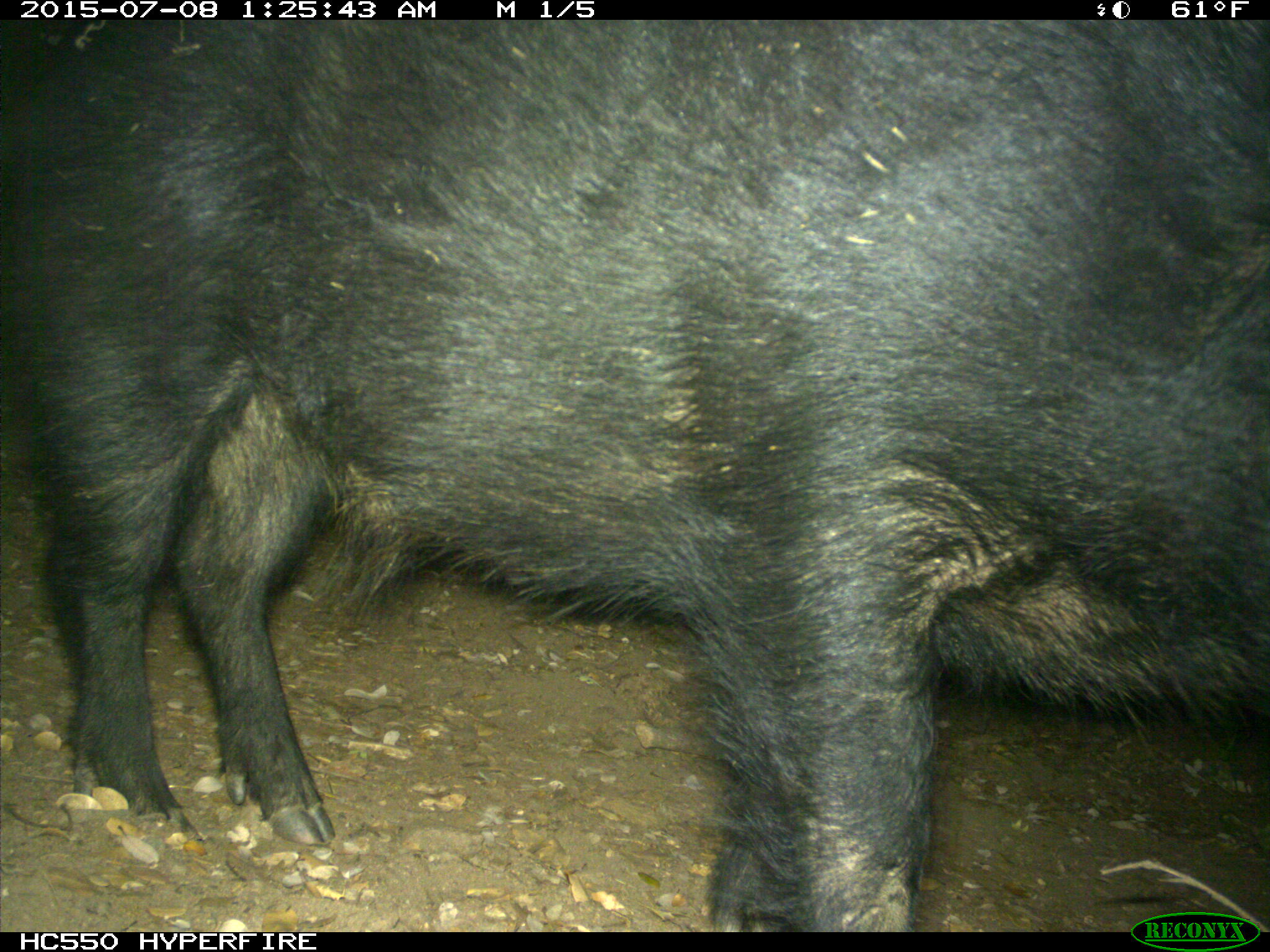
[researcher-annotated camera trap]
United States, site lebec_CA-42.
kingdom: Animalia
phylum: Chordata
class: Mammalia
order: Artiodactyla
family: Suidae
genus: Sus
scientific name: Sus scrofa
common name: wild boar